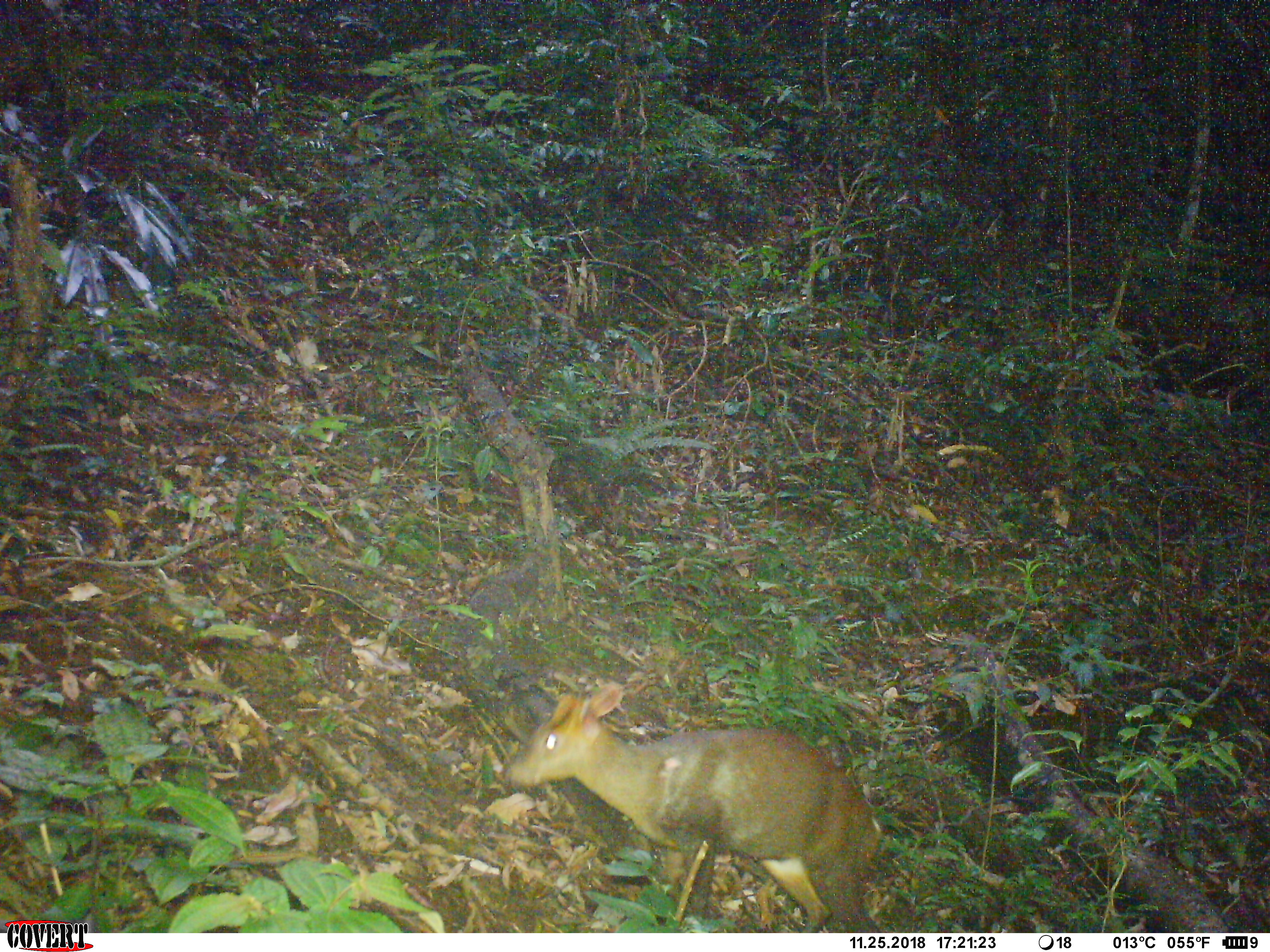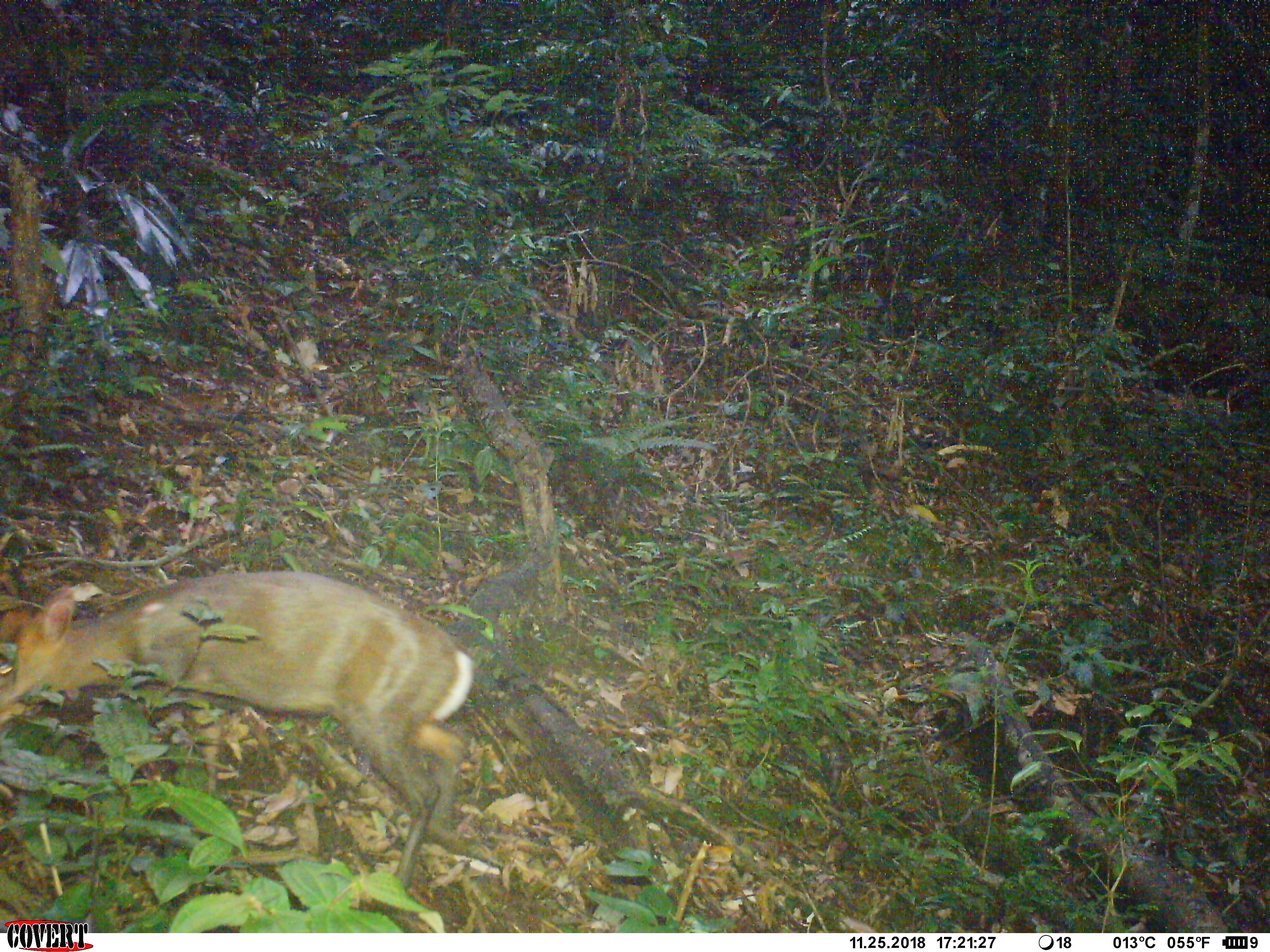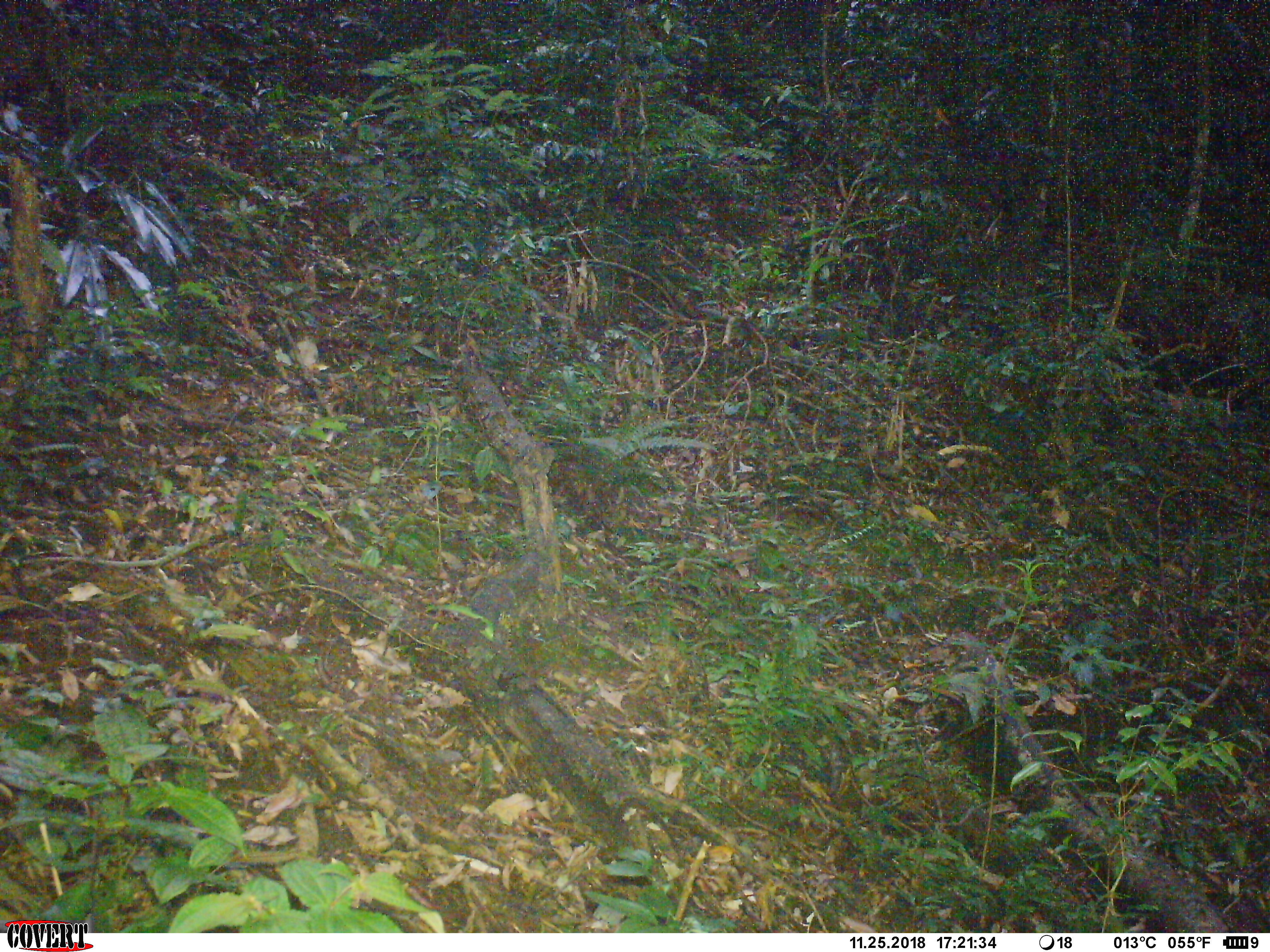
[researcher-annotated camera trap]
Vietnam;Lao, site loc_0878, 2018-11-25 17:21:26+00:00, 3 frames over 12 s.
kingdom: Animalia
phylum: Chordata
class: Mammalia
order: Artiodactyla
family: Cervidae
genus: Muntiacus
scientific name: Muntiacus rooseveltorum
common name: roosevelt's muntjac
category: roosevelts muntjac group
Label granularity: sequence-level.